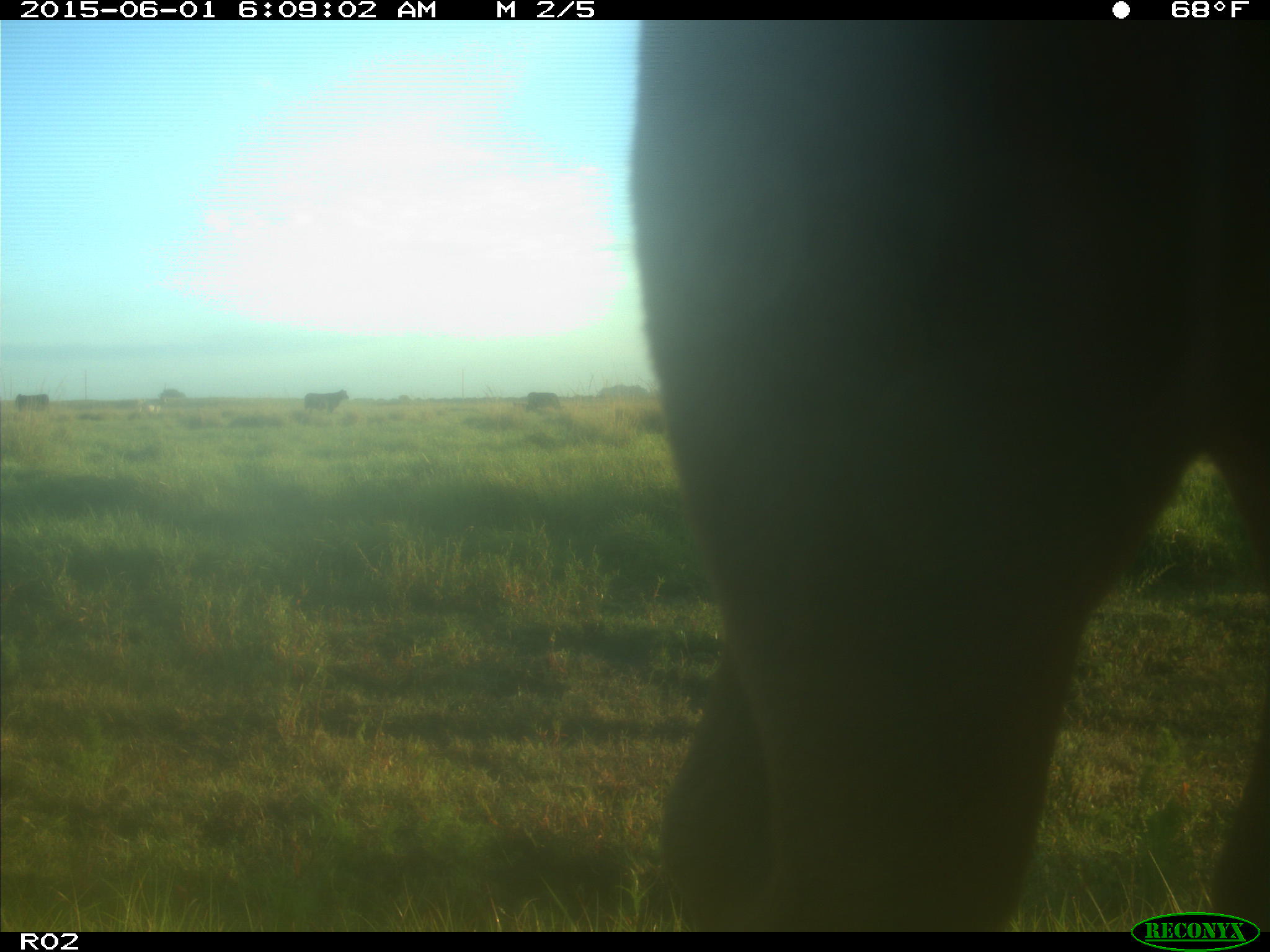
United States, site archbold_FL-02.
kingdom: Animalia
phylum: Chordata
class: Mammalia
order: Artiodactyla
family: Bovidae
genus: Bos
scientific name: Bos taurus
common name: domestic cow